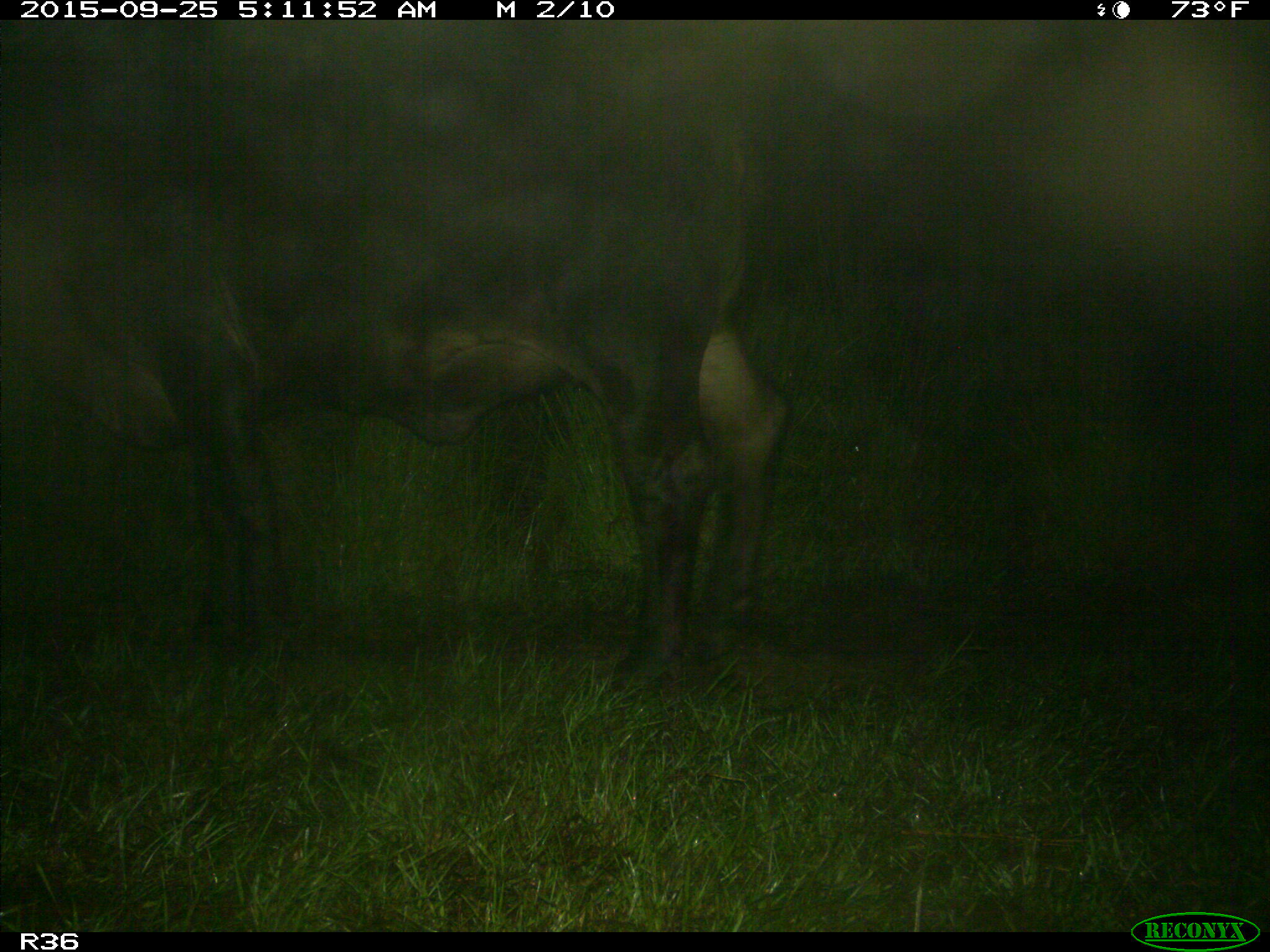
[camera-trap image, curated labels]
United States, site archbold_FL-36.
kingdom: Animalia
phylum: Chordata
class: Mammalia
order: Artiodactyla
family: Bovidae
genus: Bos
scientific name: Bos taurus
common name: domestic cow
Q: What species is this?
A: Bos taurus (domestic cow).